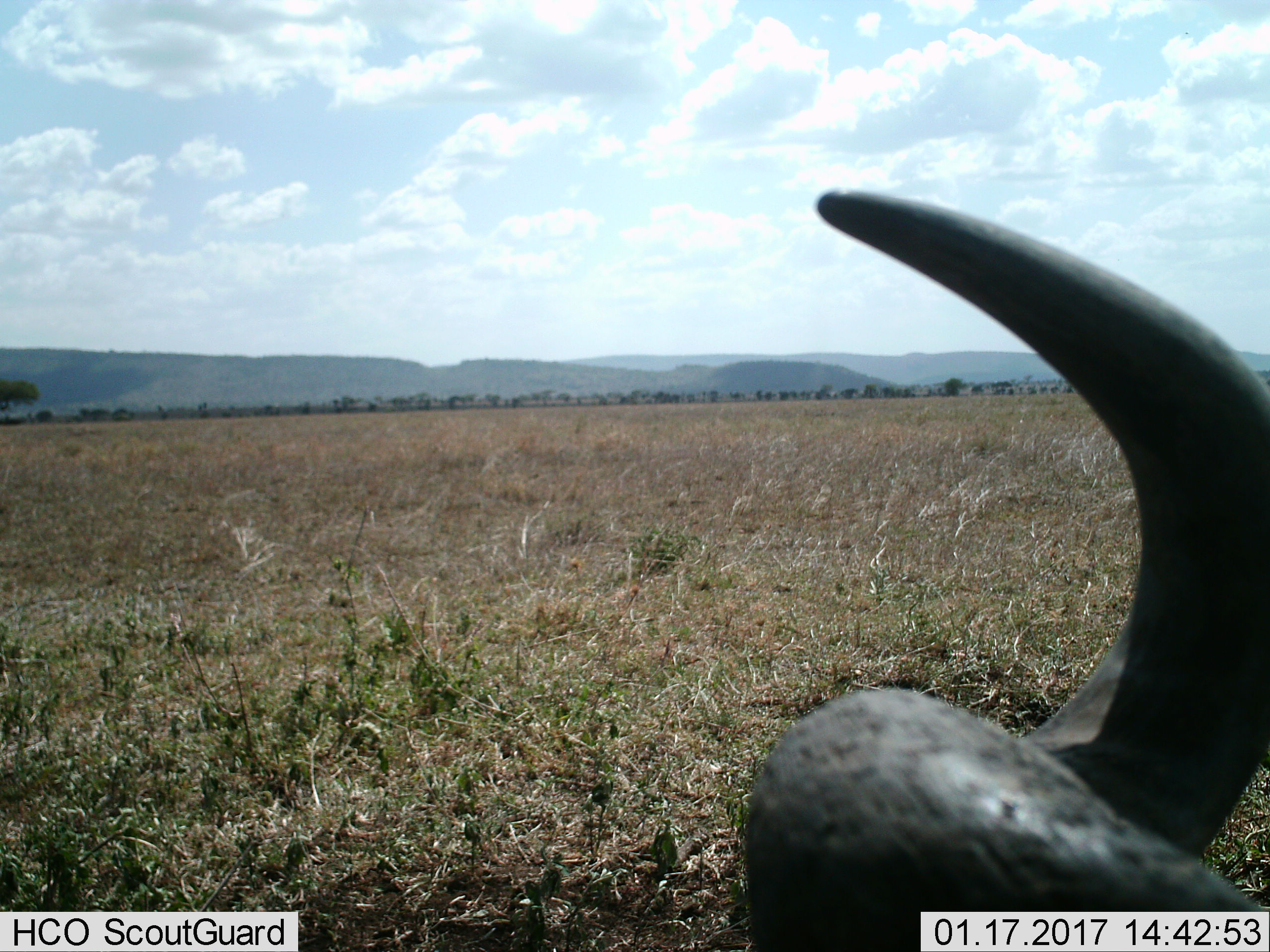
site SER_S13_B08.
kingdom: Animalia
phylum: Chordata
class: Mammalia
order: Artiodactyla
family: Bovidae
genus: Connochaetes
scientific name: Connochaetes taurinus taurinus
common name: blue wildebeest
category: wildebeestblue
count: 1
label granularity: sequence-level